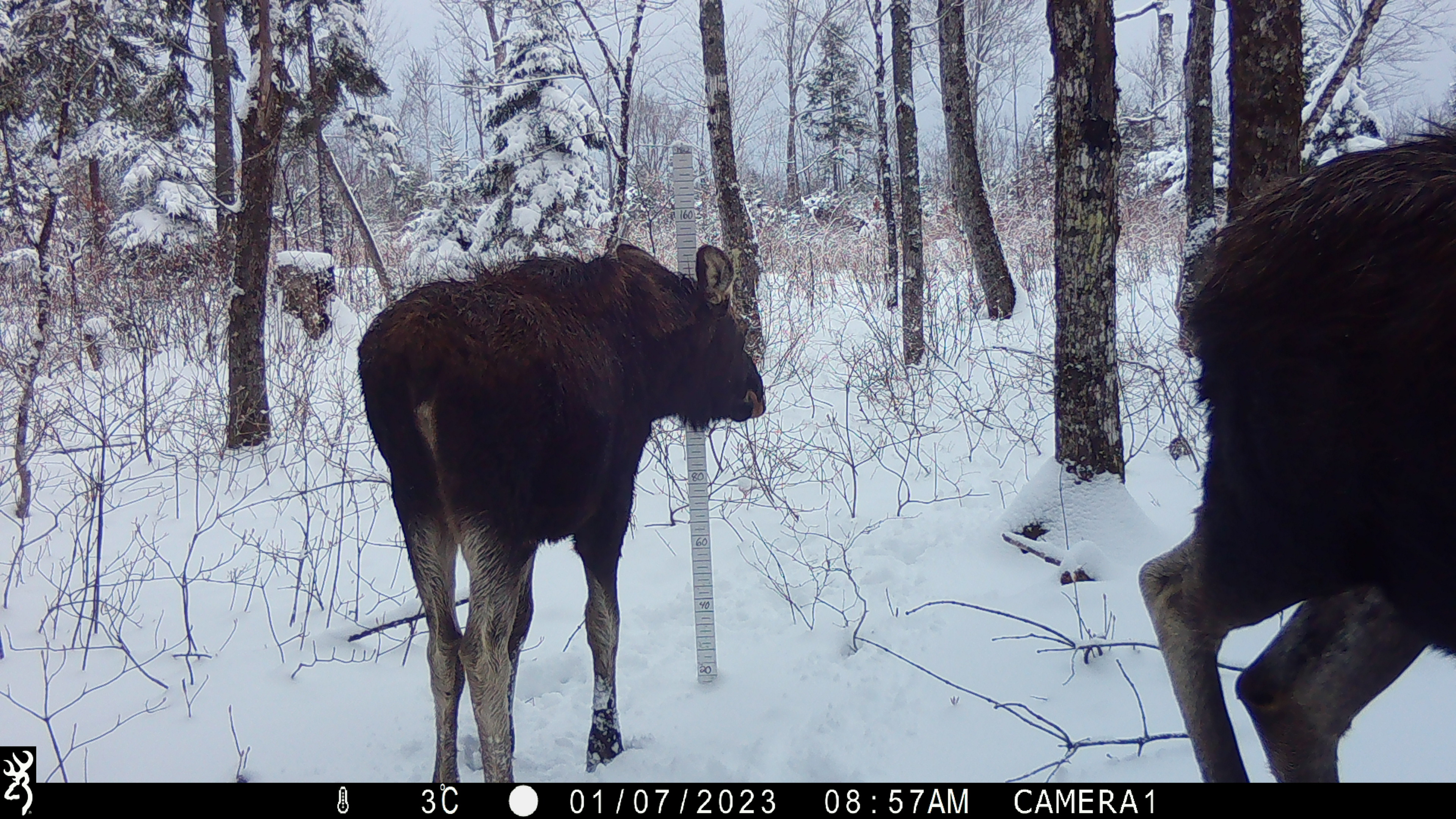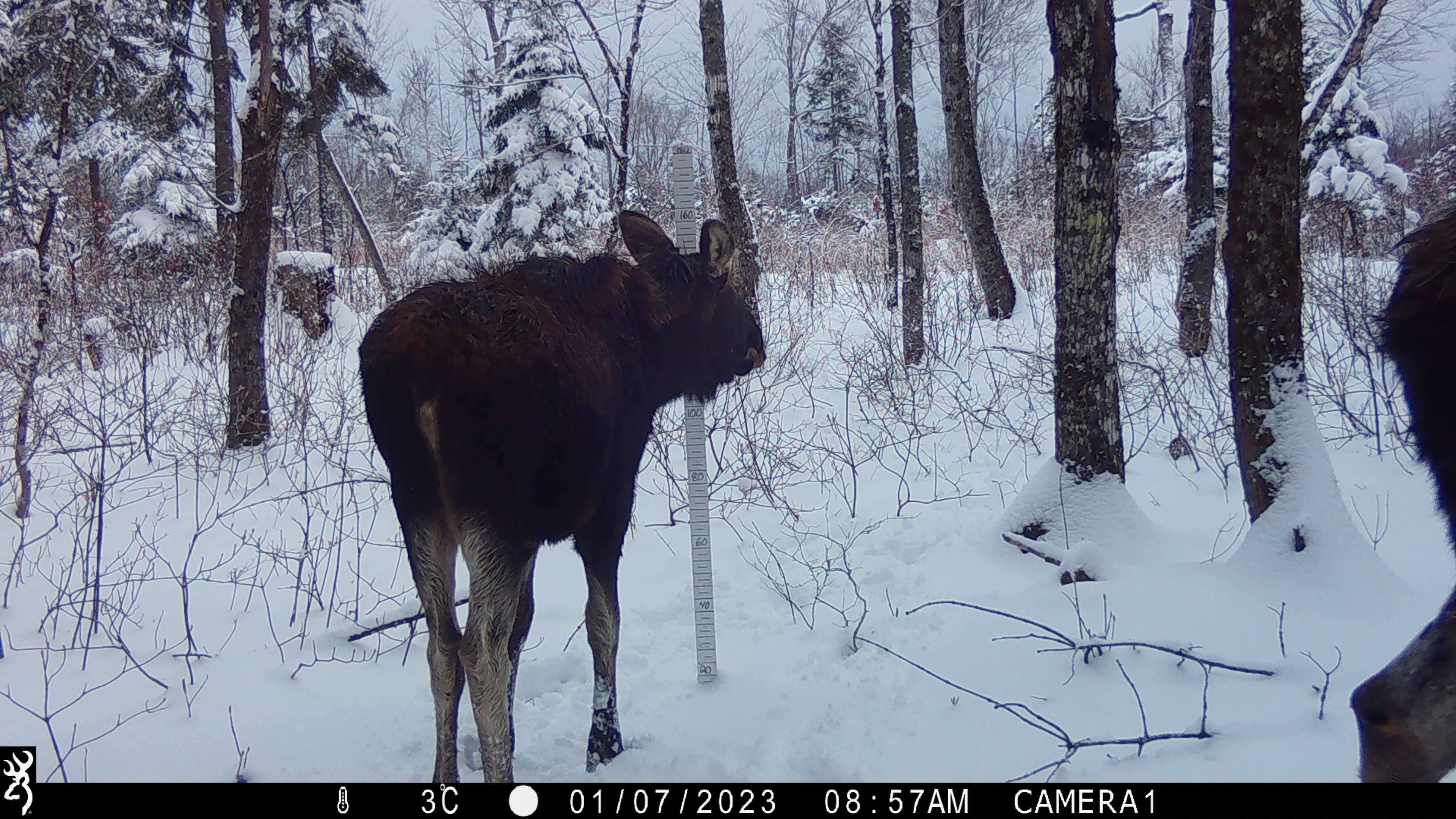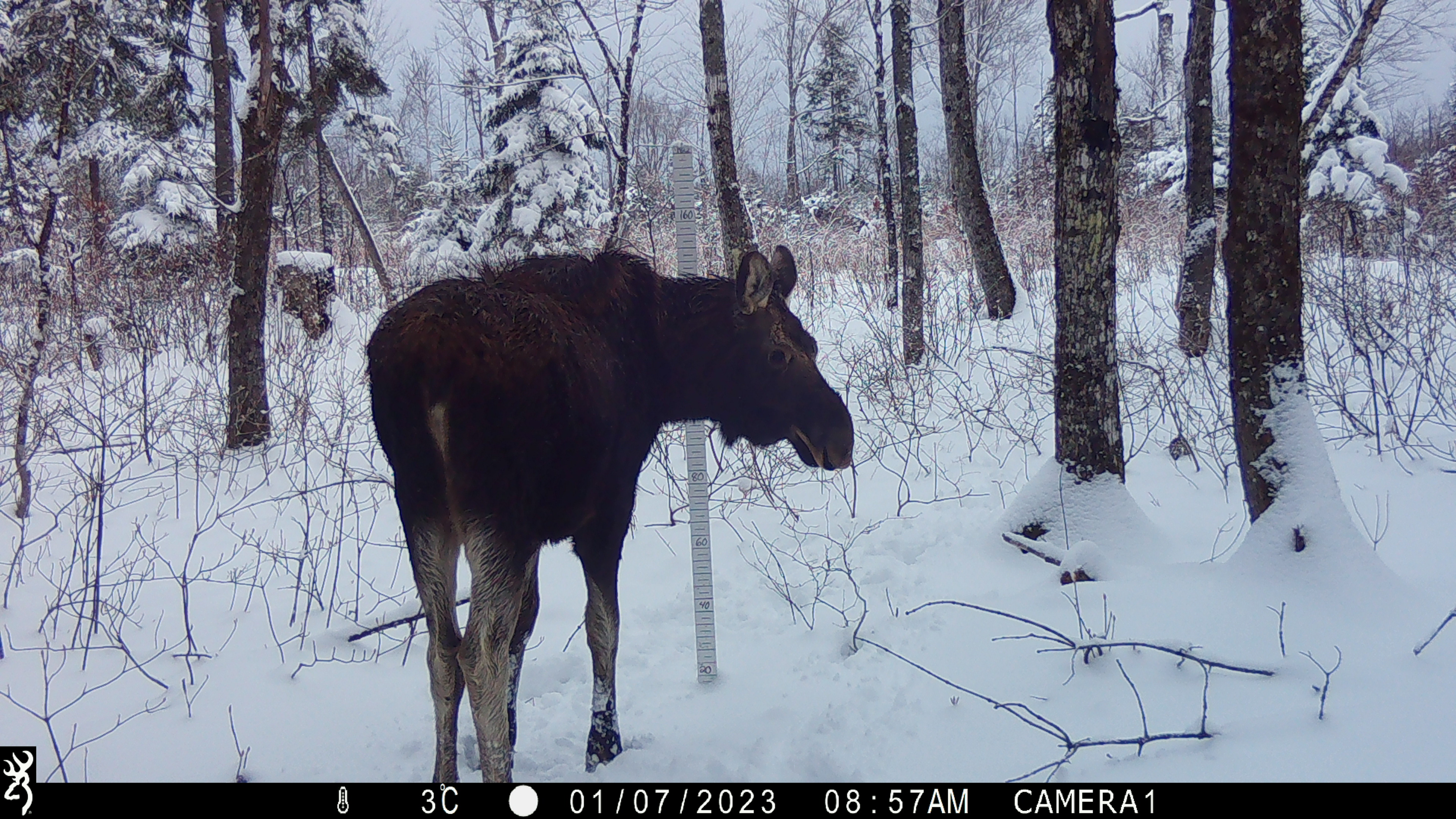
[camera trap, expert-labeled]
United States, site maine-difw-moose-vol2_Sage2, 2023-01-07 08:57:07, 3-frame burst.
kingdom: Animalia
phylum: Chordata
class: Mammalia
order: Artiodactyla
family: Cervidae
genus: Alces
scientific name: Alces alces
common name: moose